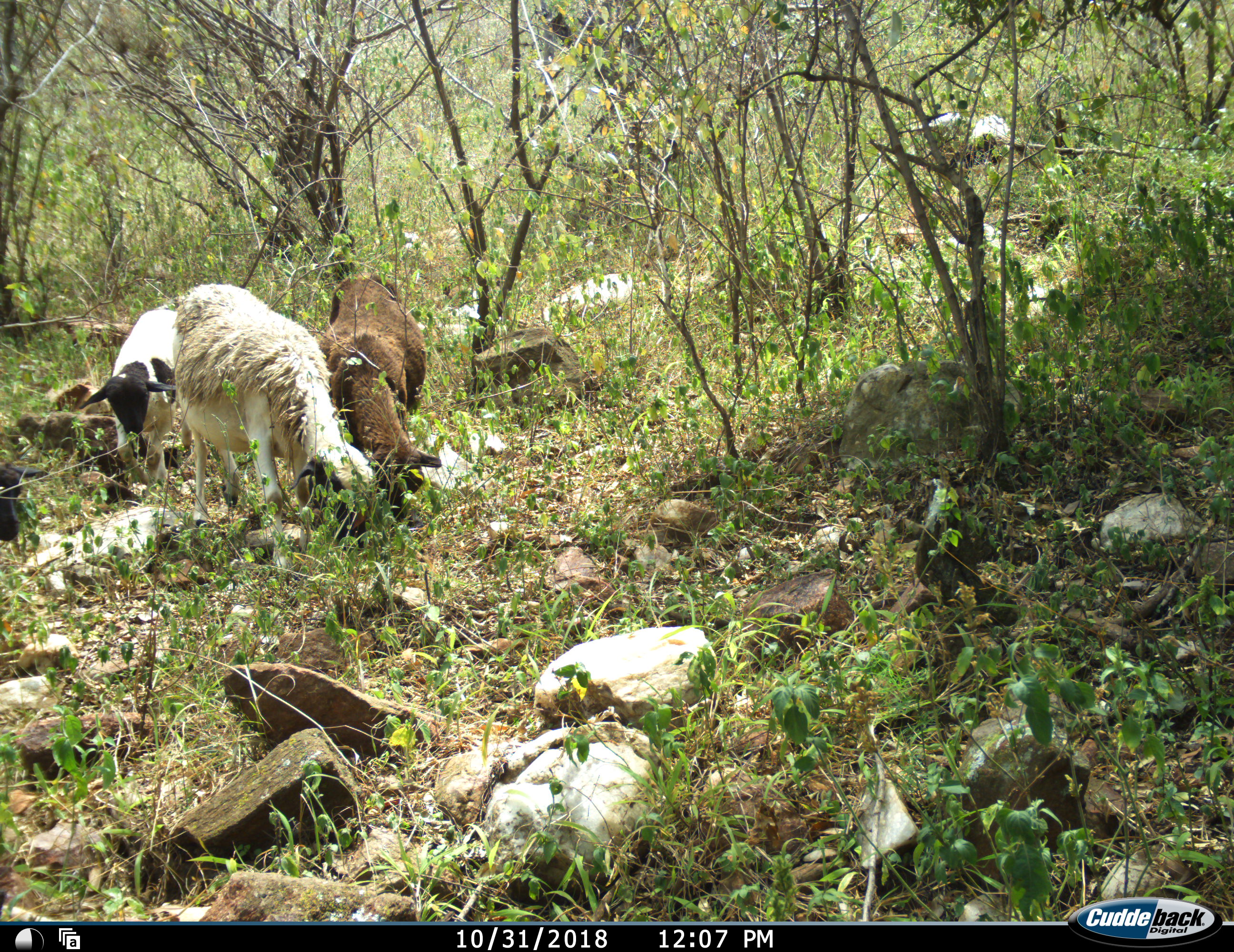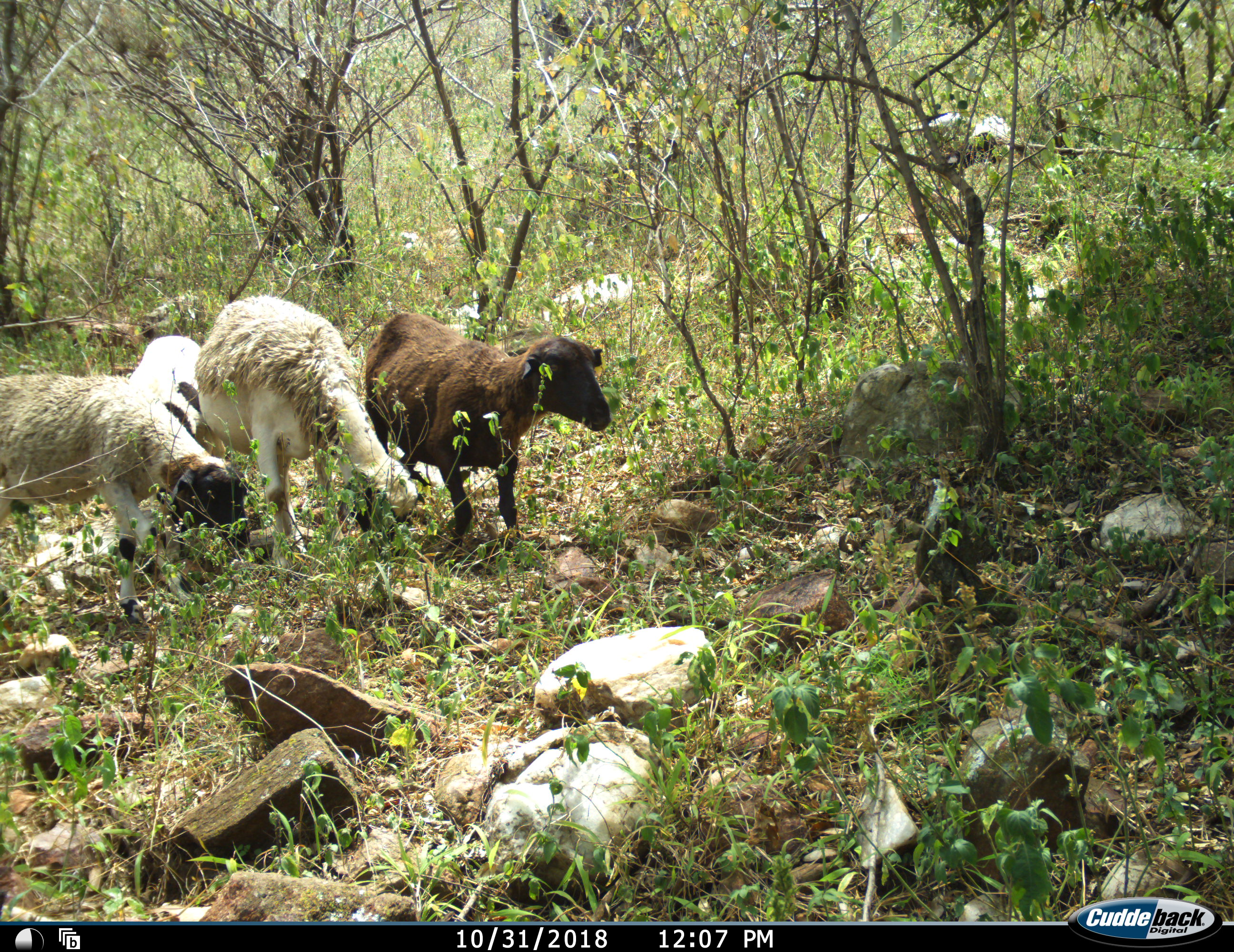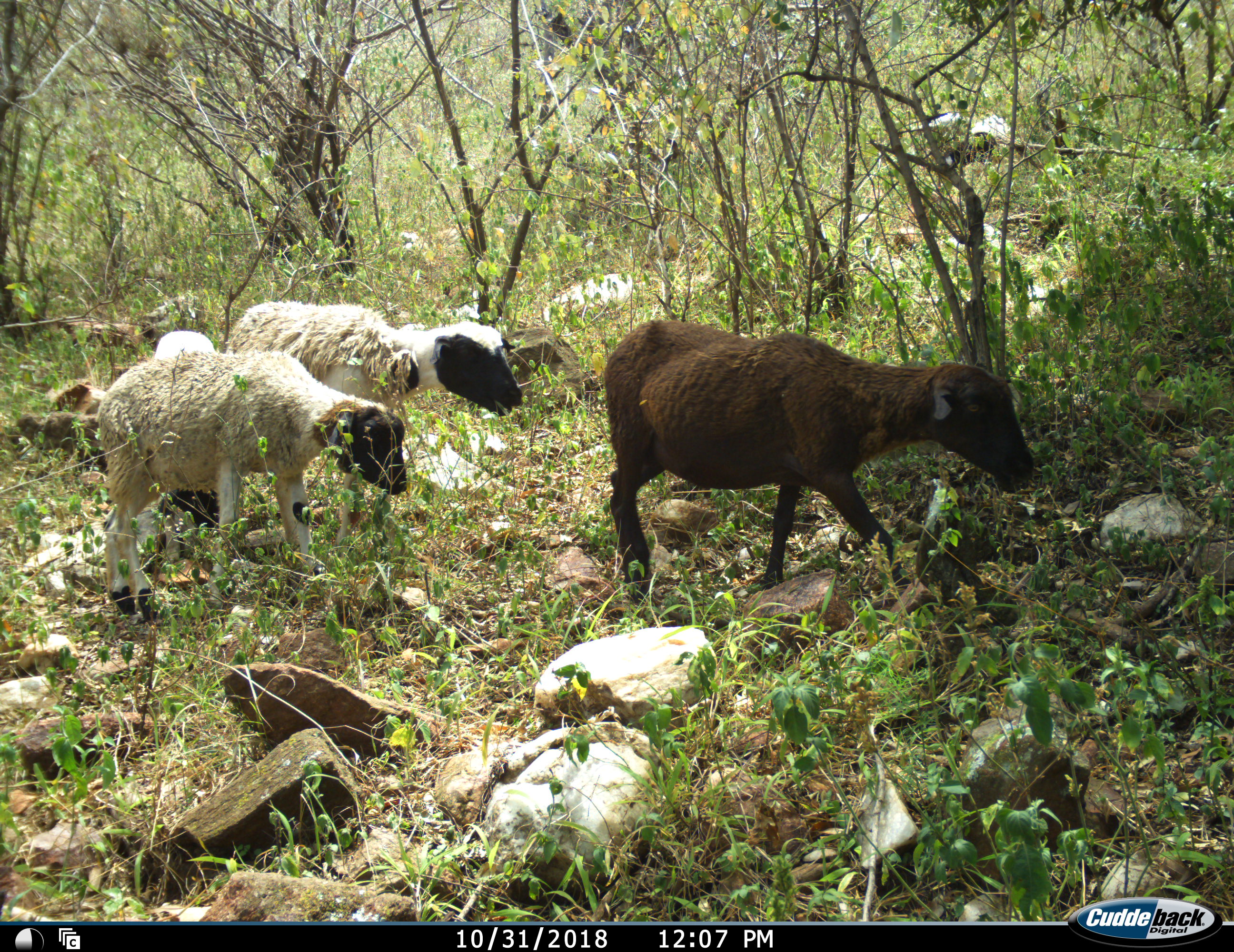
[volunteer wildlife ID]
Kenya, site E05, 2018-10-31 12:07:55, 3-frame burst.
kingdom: Animalia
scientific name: Animalia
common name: animal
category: domesticanimal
Domesticanimal (animal) (Animalia), count 5. Behavior (volunteer vote fractions): standing 20%, resting 0%, moving 70%, interacting 0%. Young present (vote fraction): 10%. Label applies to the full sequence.